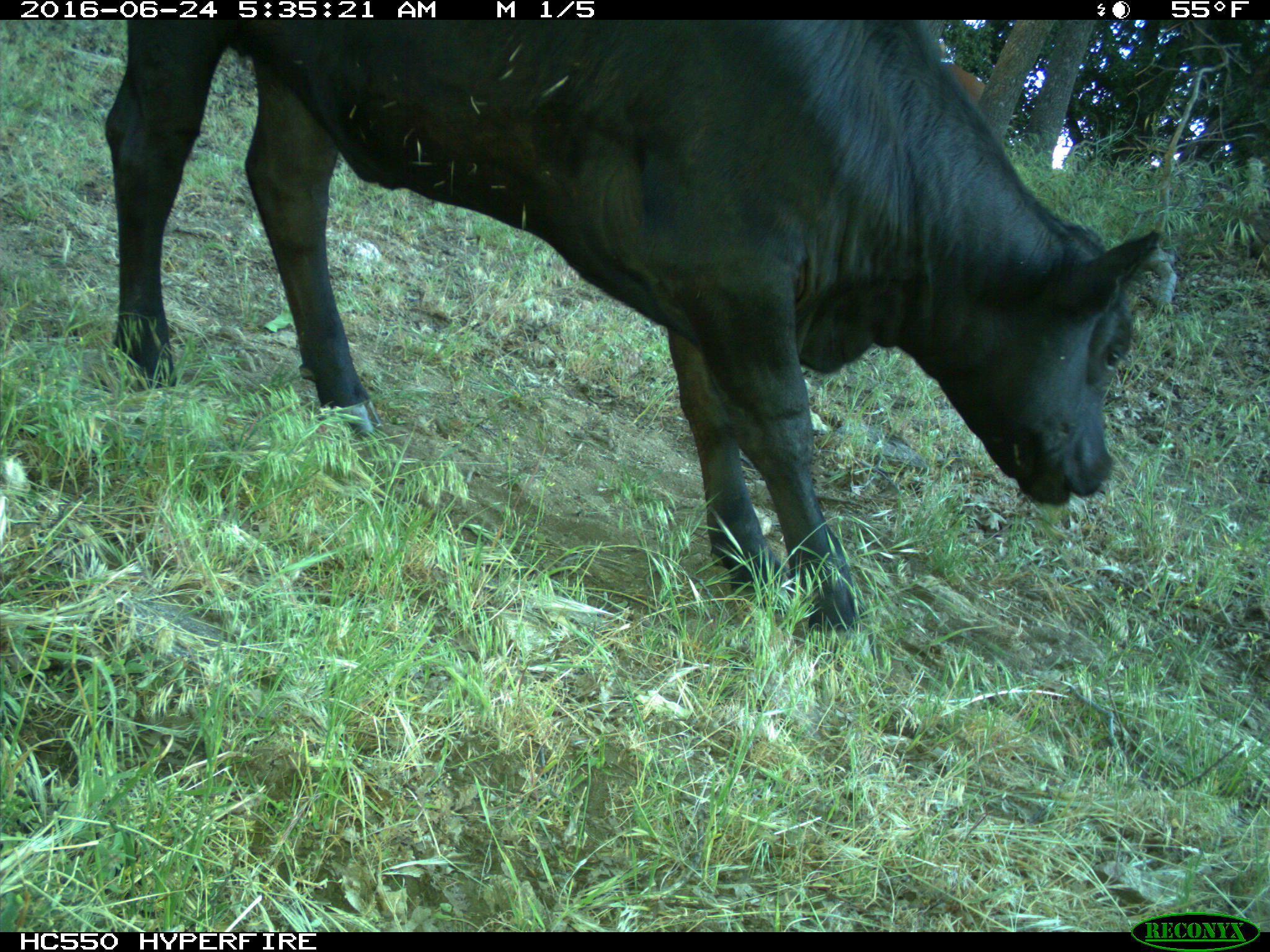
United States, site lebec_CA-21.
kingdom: Animalia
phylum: Chordata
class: Mammalia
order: Artiodactyla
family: Bovidae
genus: Bos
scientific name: Bos taurus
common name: domestic cow